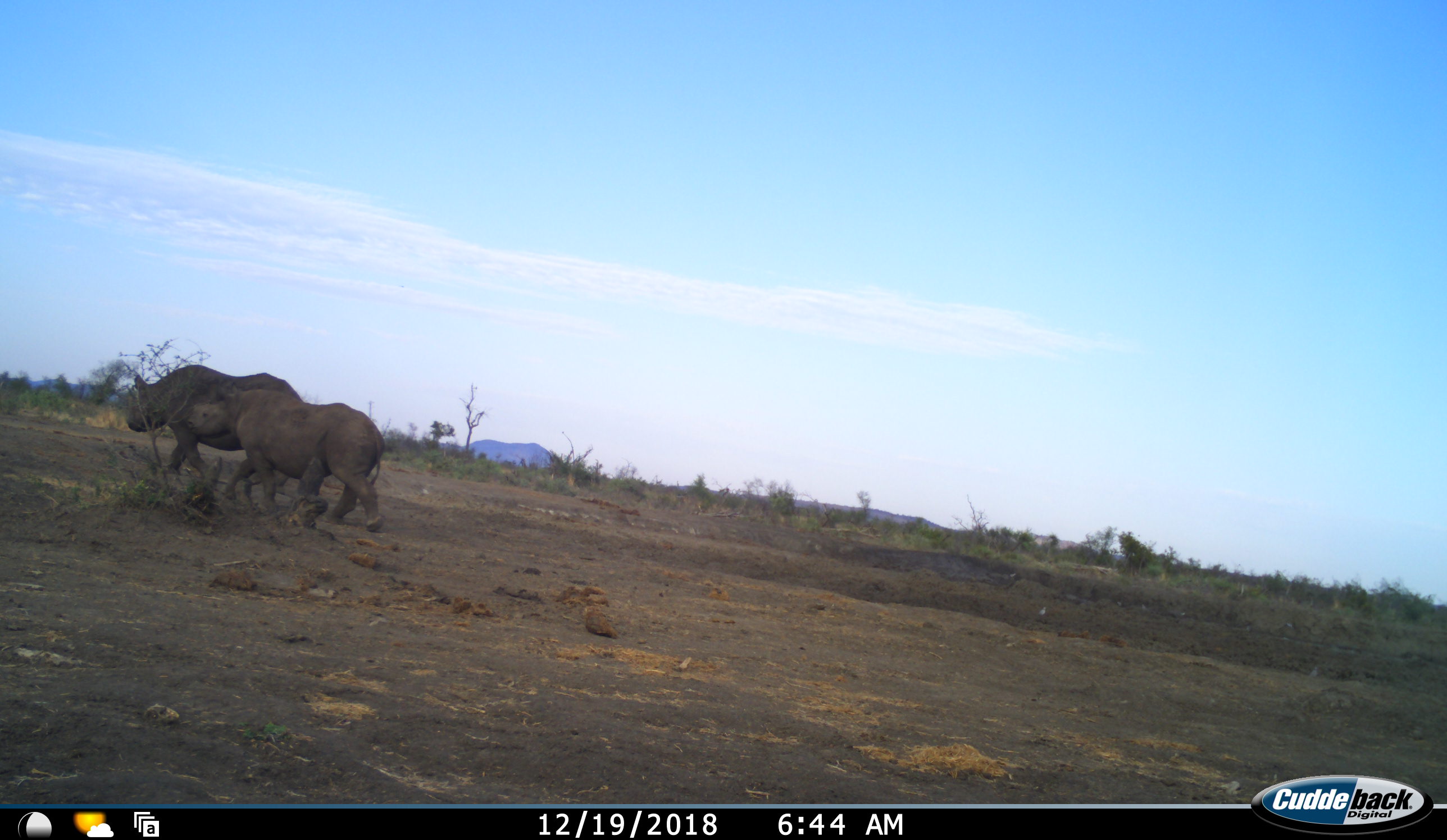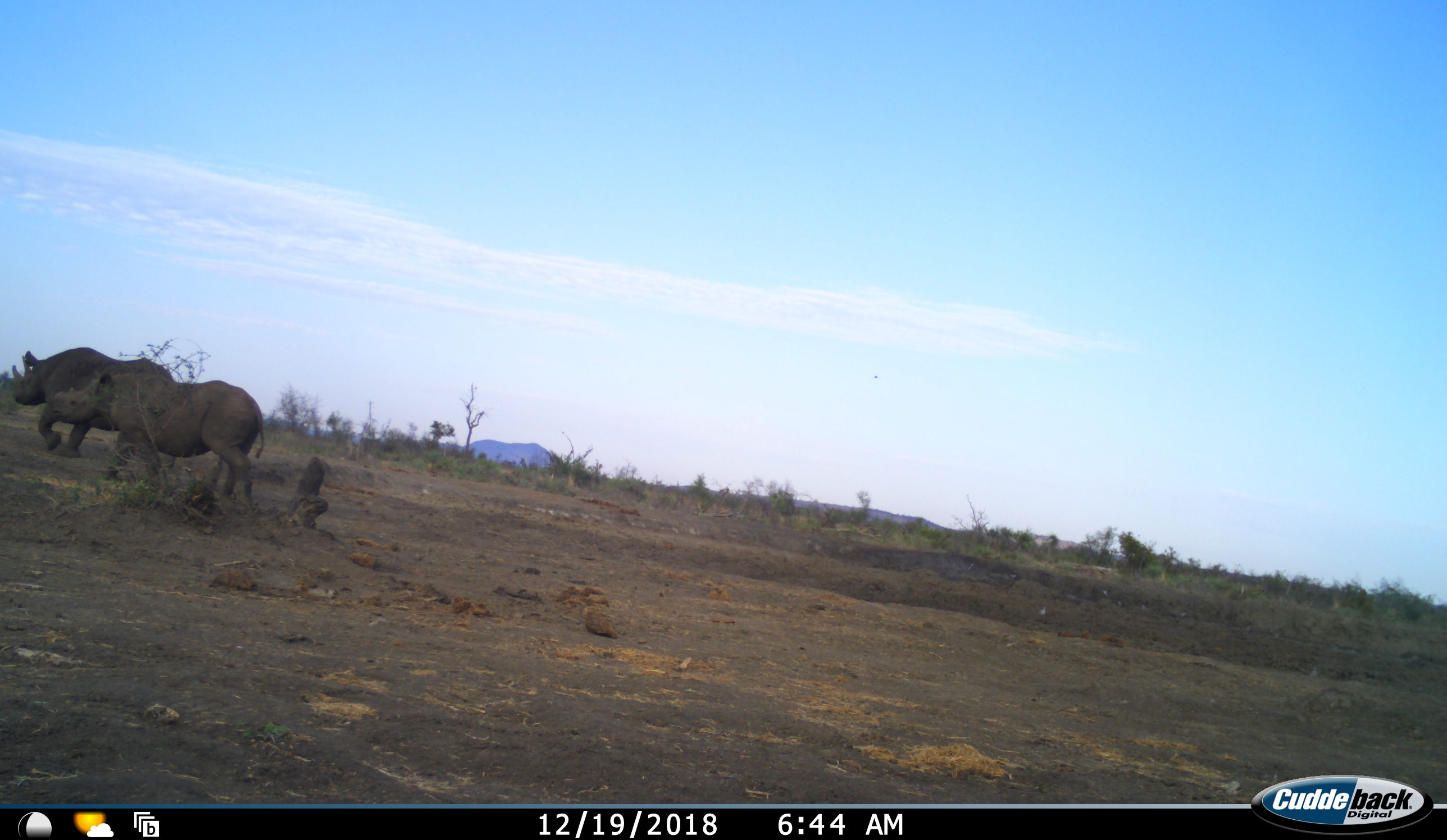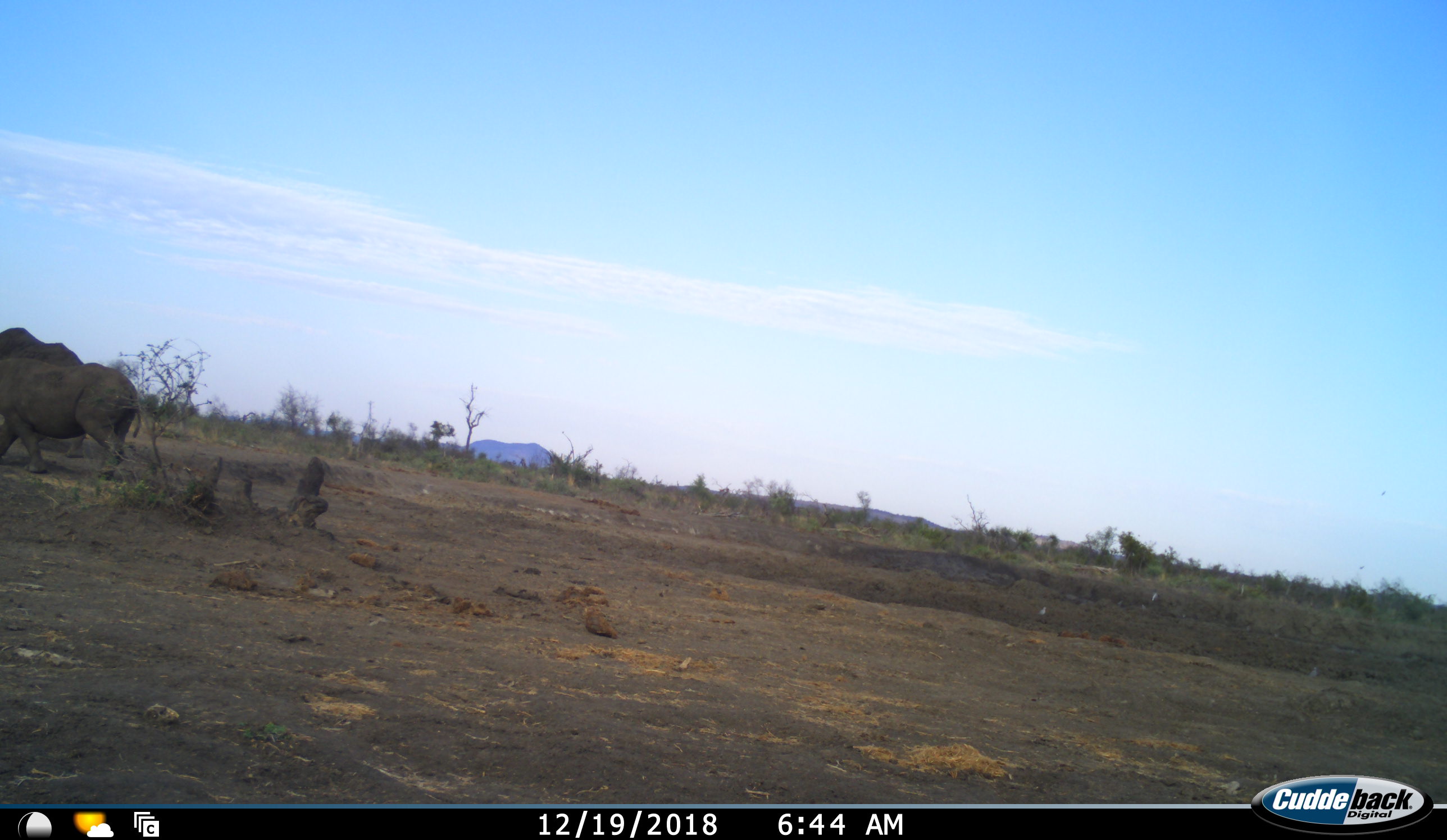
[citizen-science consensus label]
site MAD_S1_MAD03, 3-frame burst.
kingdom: Animalia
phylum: Chordata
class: Mammalia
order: Perissodactyla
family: Rhinocerotidae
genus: Diceros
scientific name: Diceros bicornis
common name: black rhinoceros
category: rhinocerosblack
Rhinocerosblack (black rhinoceros) (Diceros bicornis), count 2. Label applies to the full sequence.